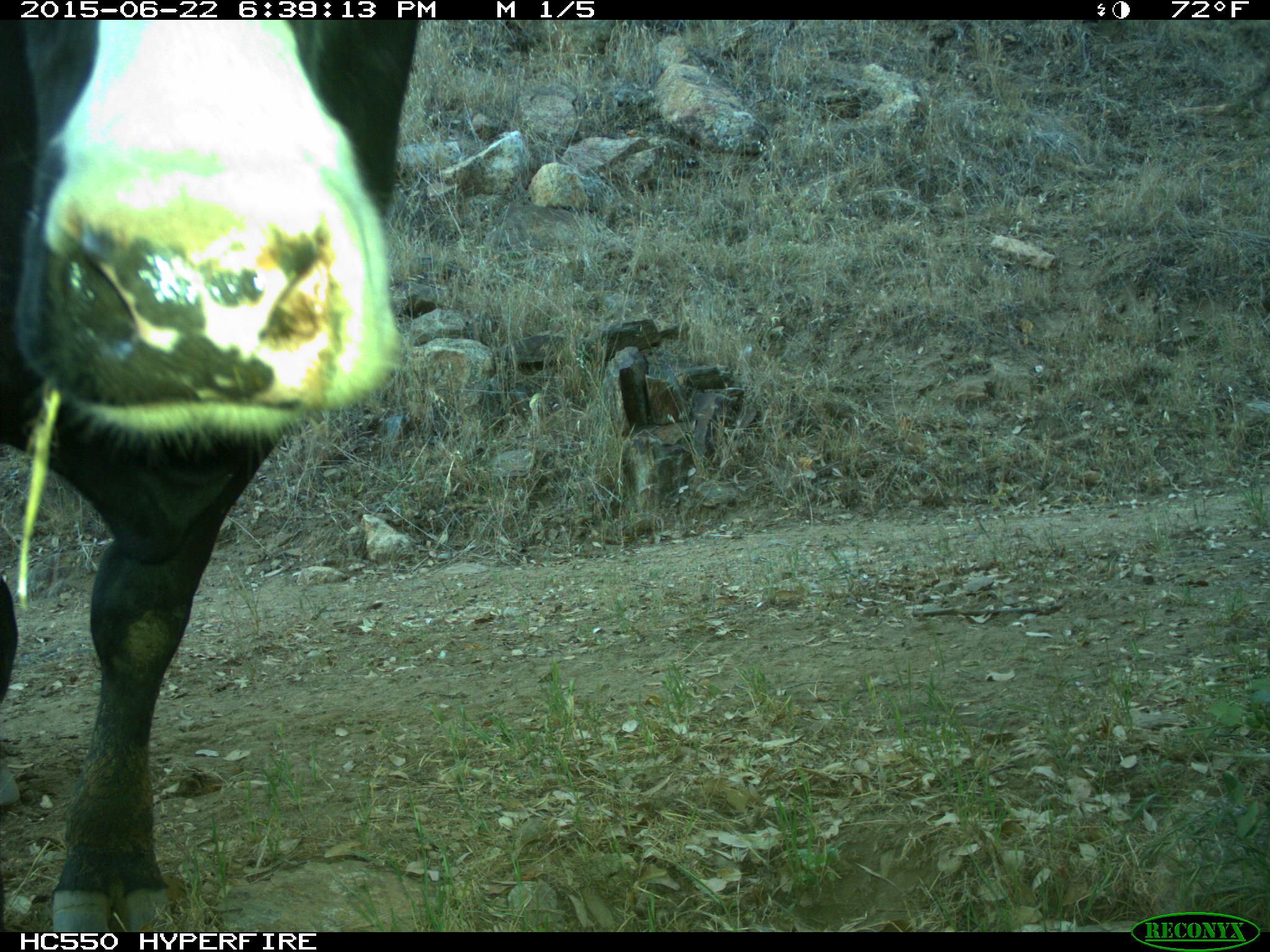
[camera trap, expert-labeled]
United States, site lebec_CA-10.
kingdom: Animalia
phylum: Chordata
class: Mammalia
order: Artiodactyla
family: Bovidae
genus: Bos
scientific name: Bos taurus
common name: domestic cow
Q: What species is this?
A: Bos taurus (domestic cow).